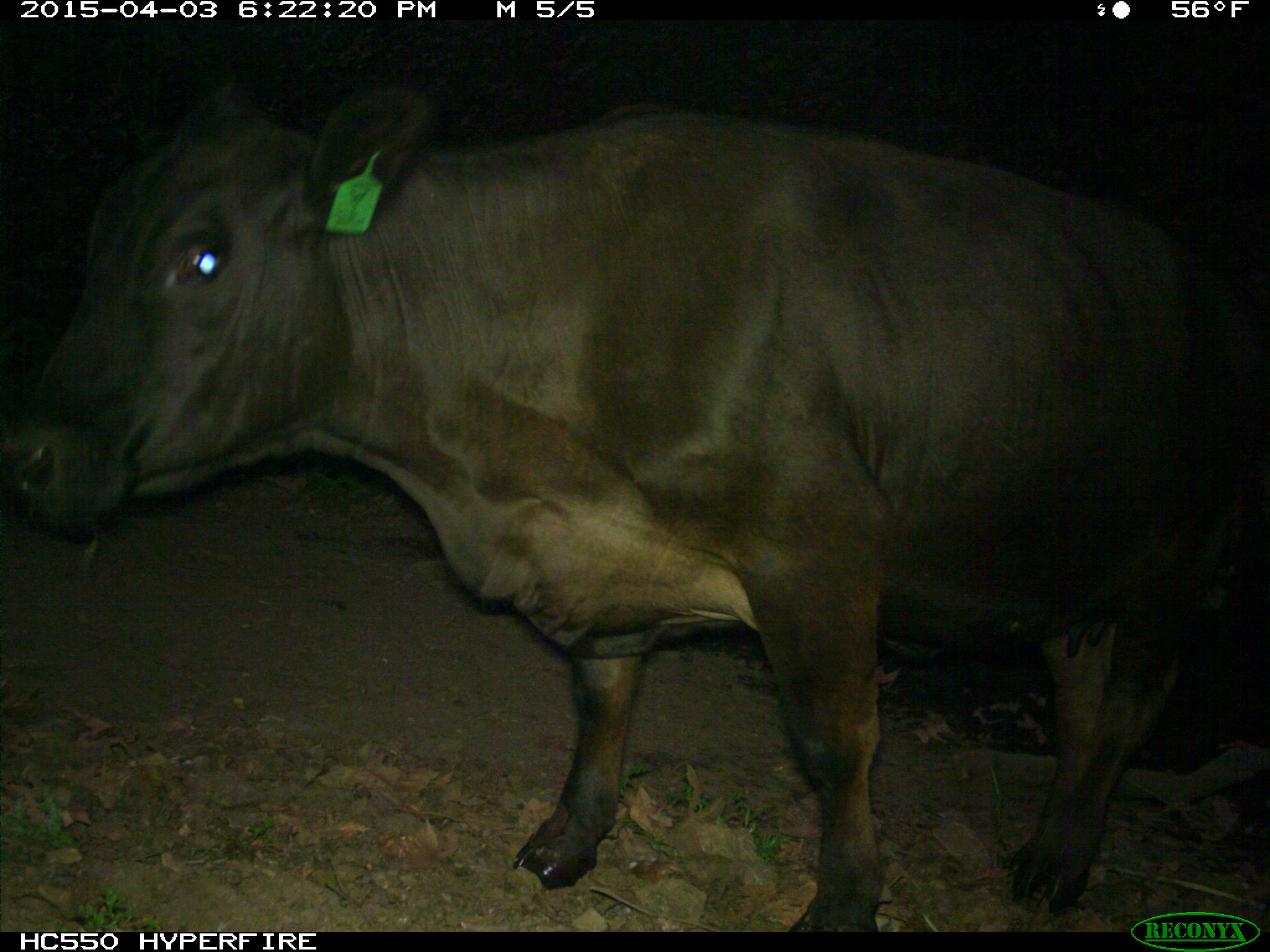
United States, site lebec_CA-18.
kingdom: Animalia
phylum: Chordata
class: Mammalia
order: Artiodactyla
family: Bovidae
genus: Bos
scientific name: Bos taurus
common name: domestic cow